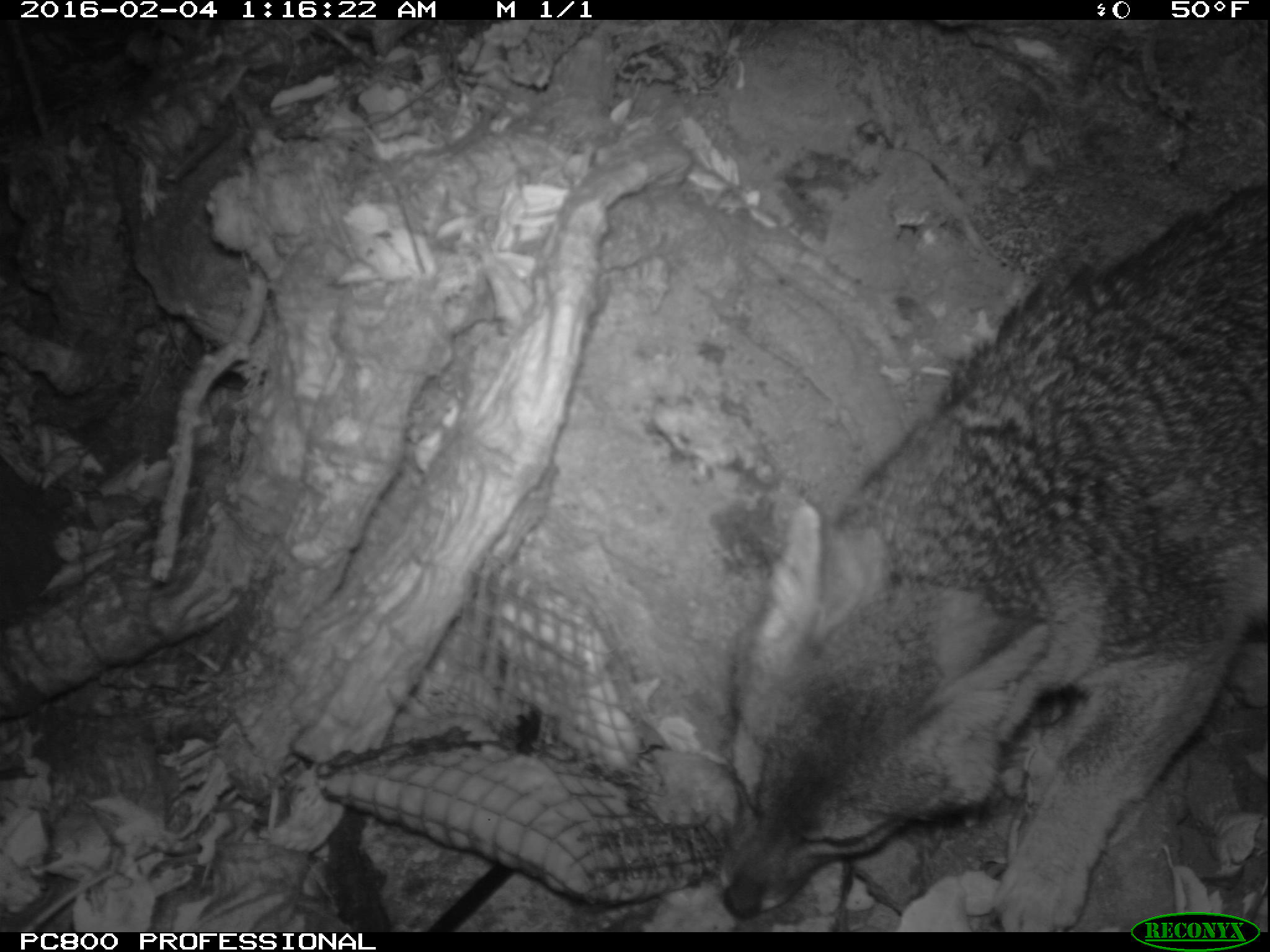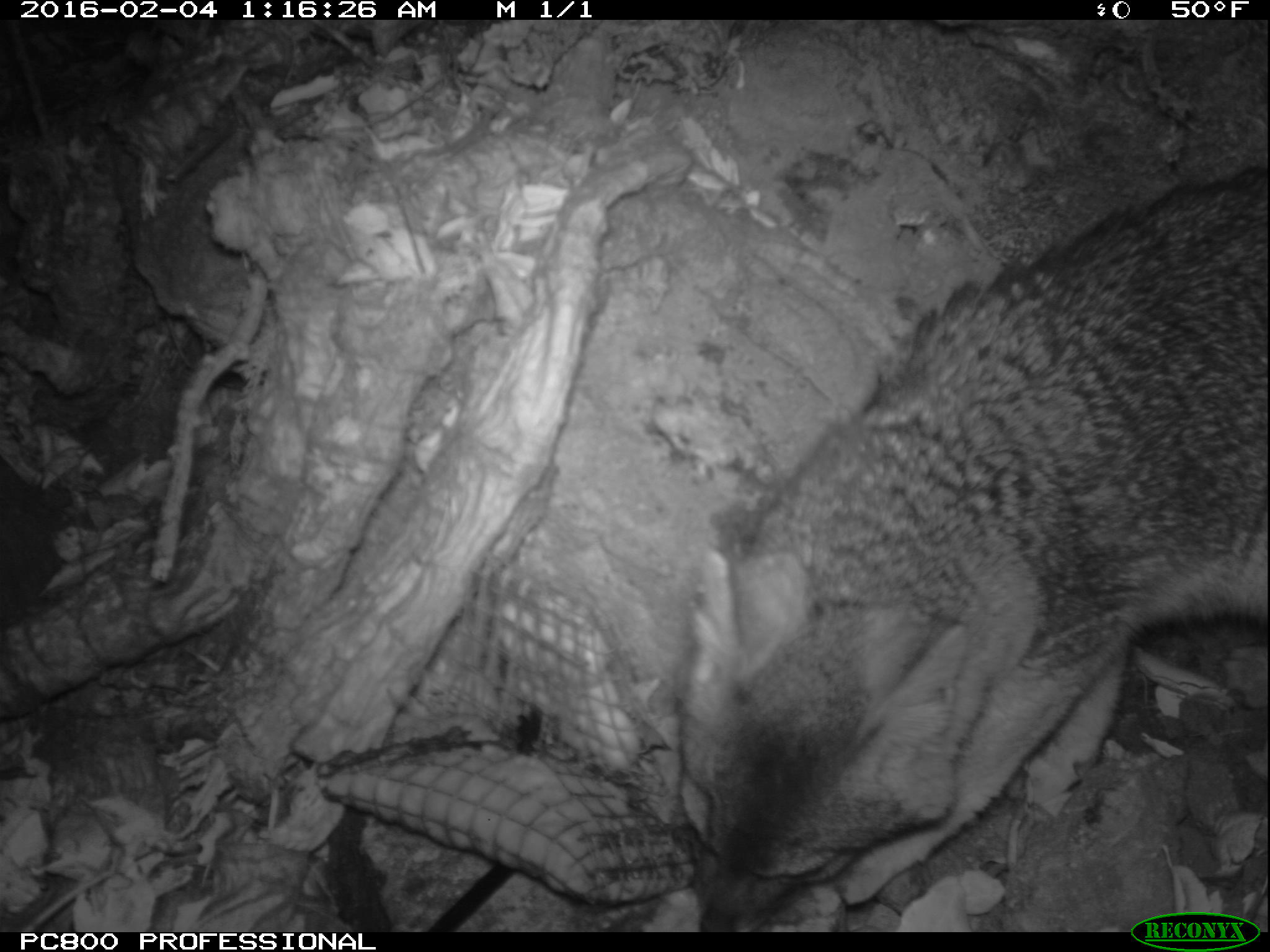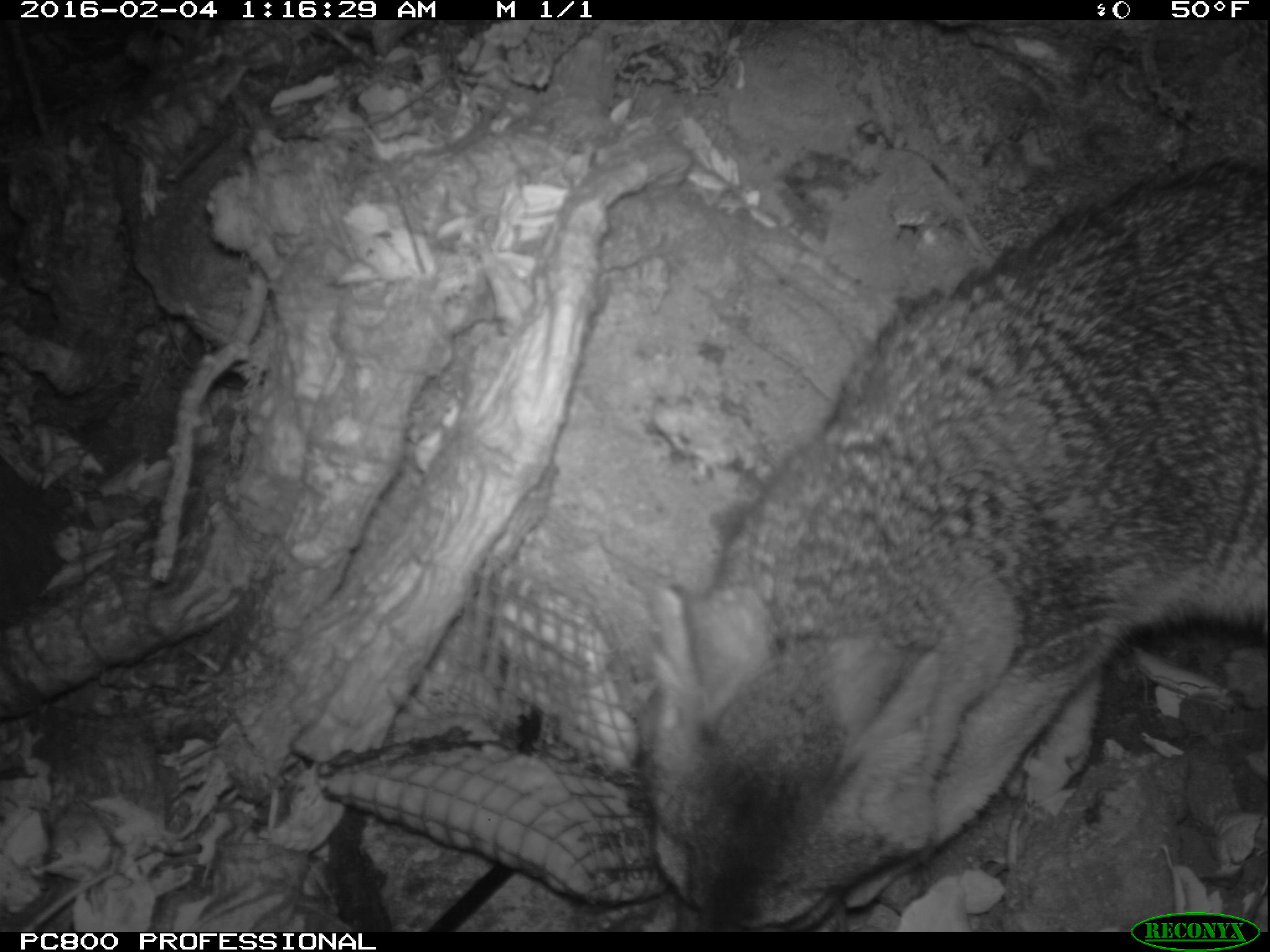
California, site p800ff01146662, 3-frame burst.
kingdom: Animalia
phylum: Chordata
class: Mammalia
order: Carnivora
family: Canidae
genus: Urocyon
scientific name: Urocyon littoralis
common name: island fox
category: fox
Fox (island fox) (Urocyon littoralis).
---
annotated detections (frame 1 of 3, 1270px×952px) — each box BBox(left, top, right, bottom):
fox: BBox(719, 177, 1269, 931)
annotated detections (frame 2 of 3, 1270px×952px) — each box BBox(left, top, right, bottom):
fox: BBox(668, 165, 1269, 934)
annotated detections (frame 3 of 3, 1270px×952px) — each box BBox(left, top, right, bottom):
fox: BBox(644, 159, 1269, 931)